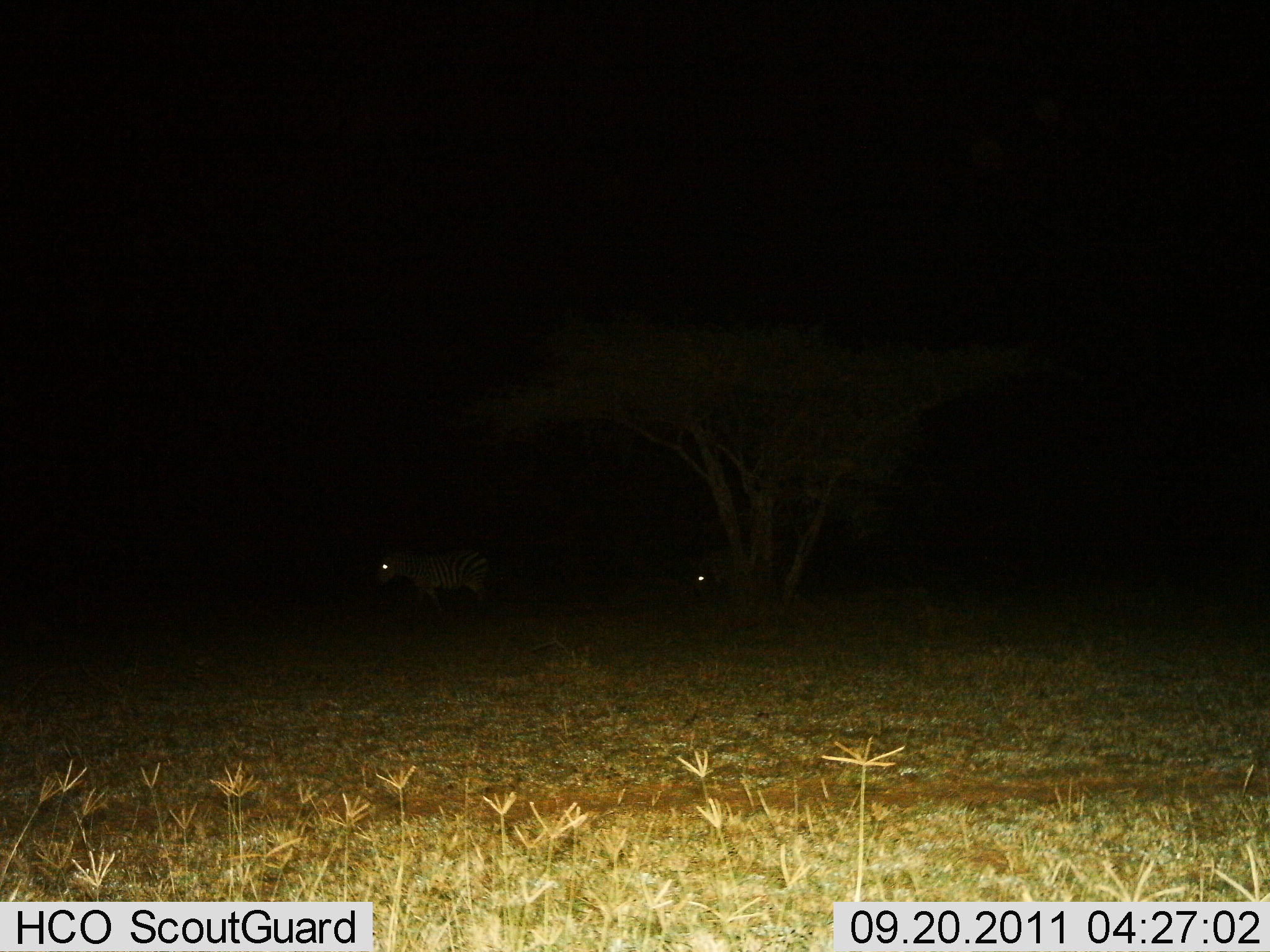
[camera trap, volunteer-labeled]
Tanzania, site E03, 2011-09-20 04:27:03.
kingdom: Animalia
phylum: Chordata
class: Mammalia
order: Perissodactyla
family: Equidae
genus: Equus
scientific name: Equus quagga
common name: plains zebra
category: zebra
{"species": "zebra (plains zebra) (Equus quagga)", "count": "2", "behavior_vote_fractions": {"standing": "31%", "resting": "15%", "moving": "62%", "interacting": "0%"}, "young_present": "0%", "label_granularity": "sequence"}